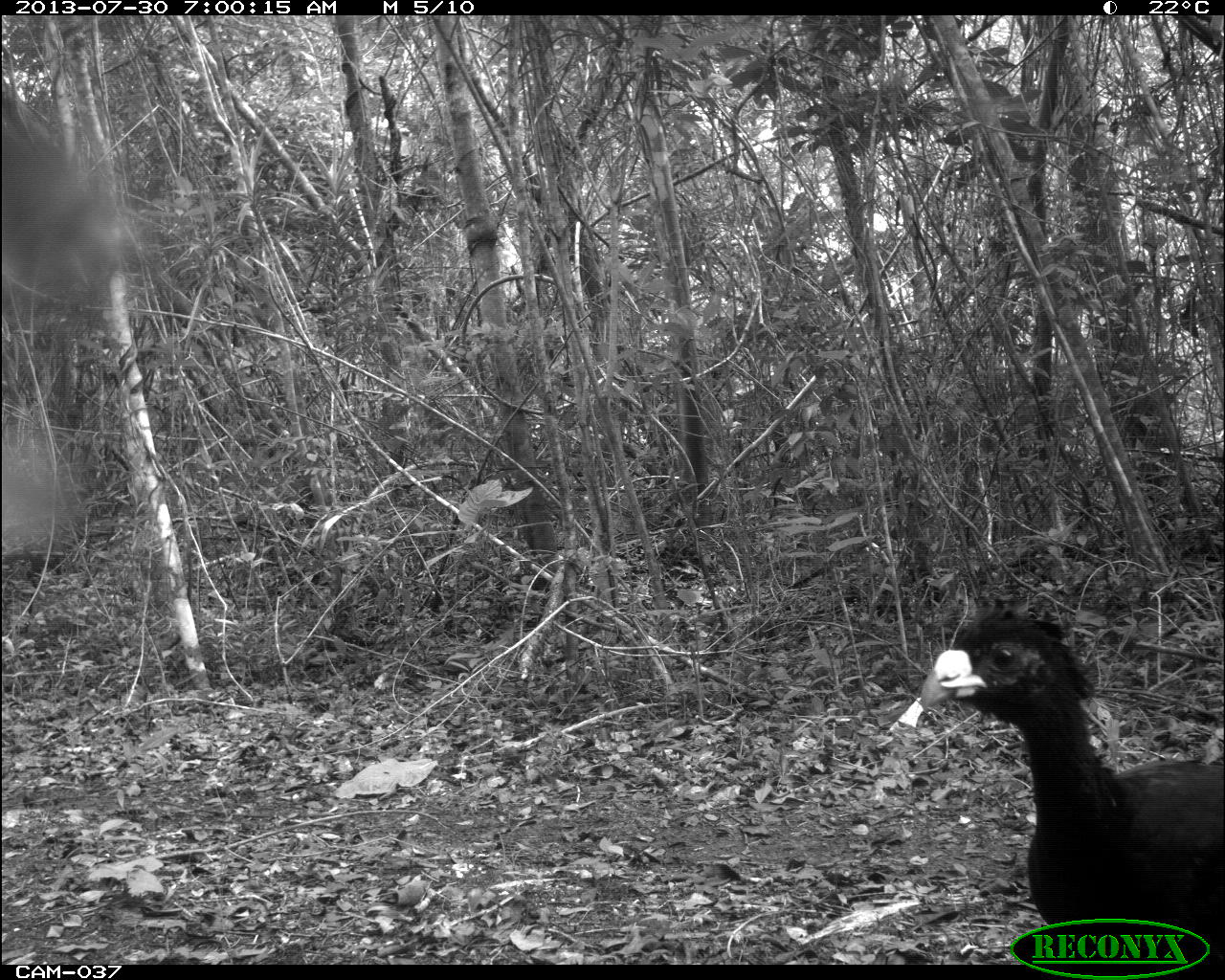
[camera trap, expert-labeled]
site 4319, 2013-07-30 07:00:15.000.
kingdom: Animalia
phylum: Chordata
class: Aves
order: Galliformes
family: Cracidae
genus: Crax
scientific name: Crax rubra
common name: great curassow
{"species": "Crax rubra (great curassow)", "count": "1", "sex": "male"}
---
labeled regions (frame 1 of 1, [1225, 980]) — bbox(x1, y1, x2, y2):
crax rubra: bbox(917, 590, 1225, 964)